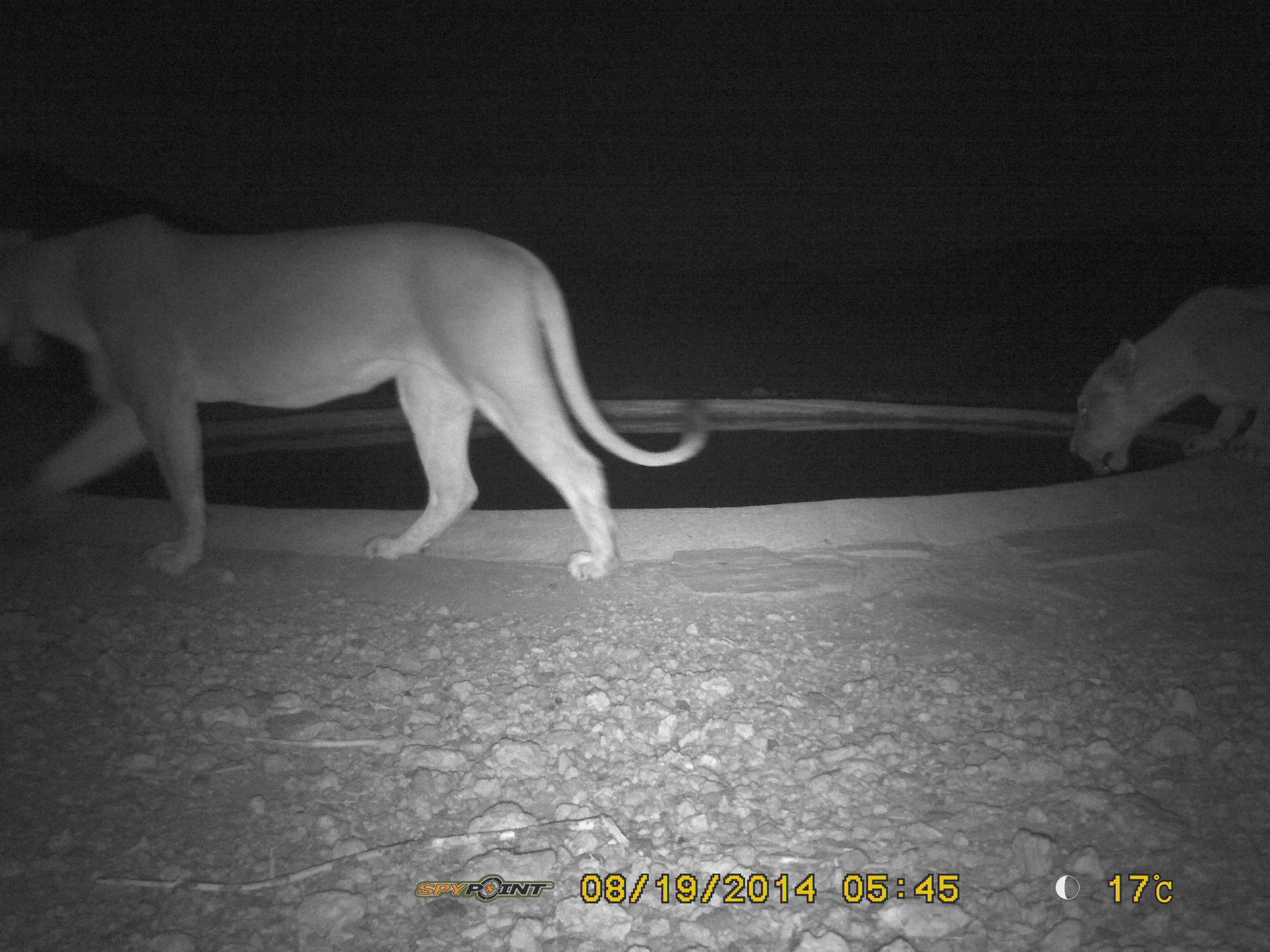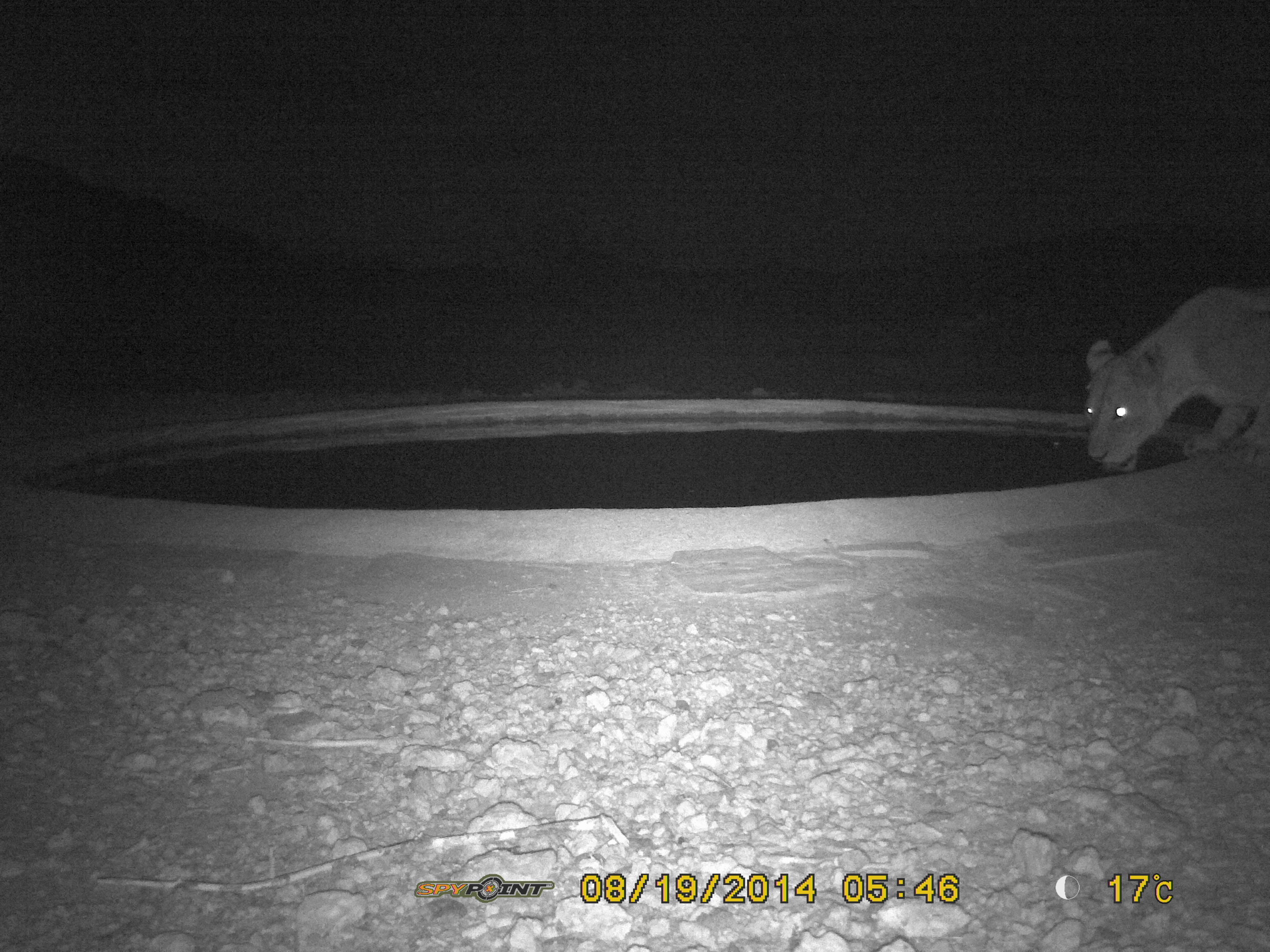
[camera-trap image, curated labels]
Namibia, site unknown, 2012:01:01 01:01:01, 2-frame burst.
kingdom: Animalia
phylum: Chordata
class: Mammalia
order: Carnivora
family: Felidae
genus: Panthera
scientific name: Panthera leo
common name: lion